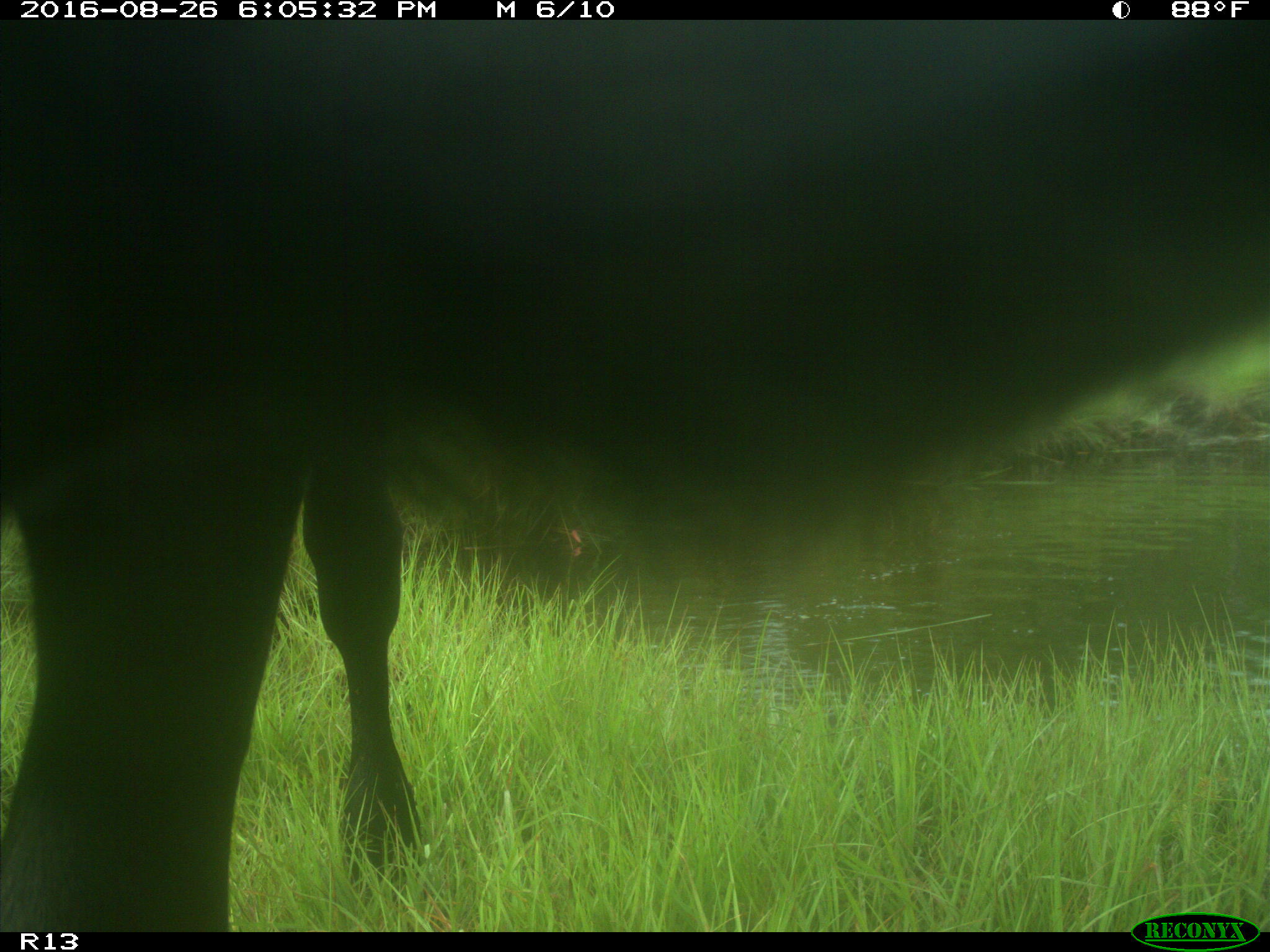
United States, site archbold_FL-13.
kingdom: Animalia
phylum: Chordata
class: Mammalia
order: Artiodactyla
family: Bovidae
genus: Bos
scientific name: Bos taurus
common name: domestic cow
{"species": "Bos taurus (domestic cow)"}